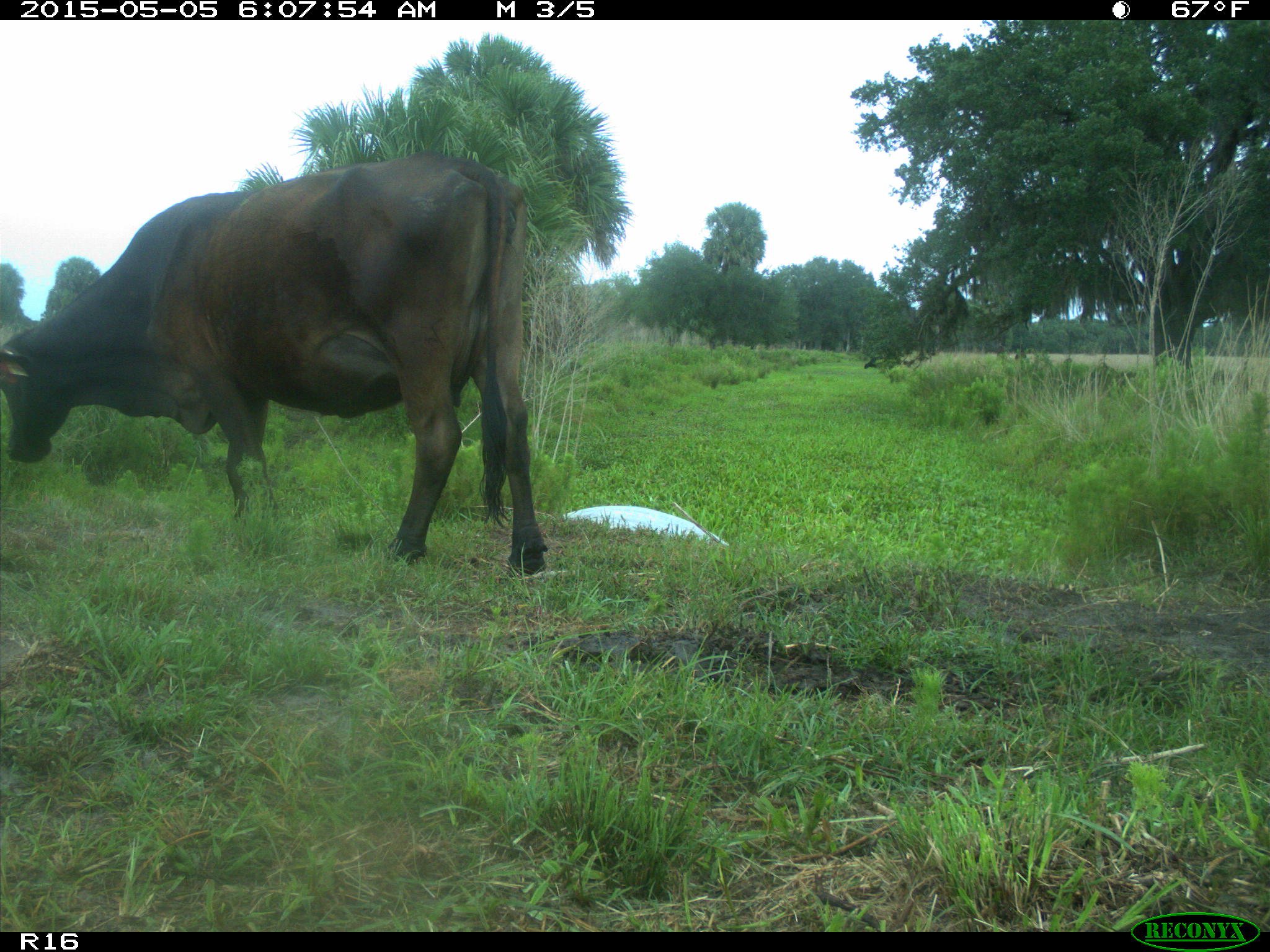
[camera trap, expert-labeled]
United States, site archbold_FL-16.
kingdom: Animalia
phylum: Chordata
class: Mammalia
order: Artiodactyla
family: Bovidae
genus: Bos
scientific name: Bos taurus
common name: domestic cow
Bos taurus (domestic cow).